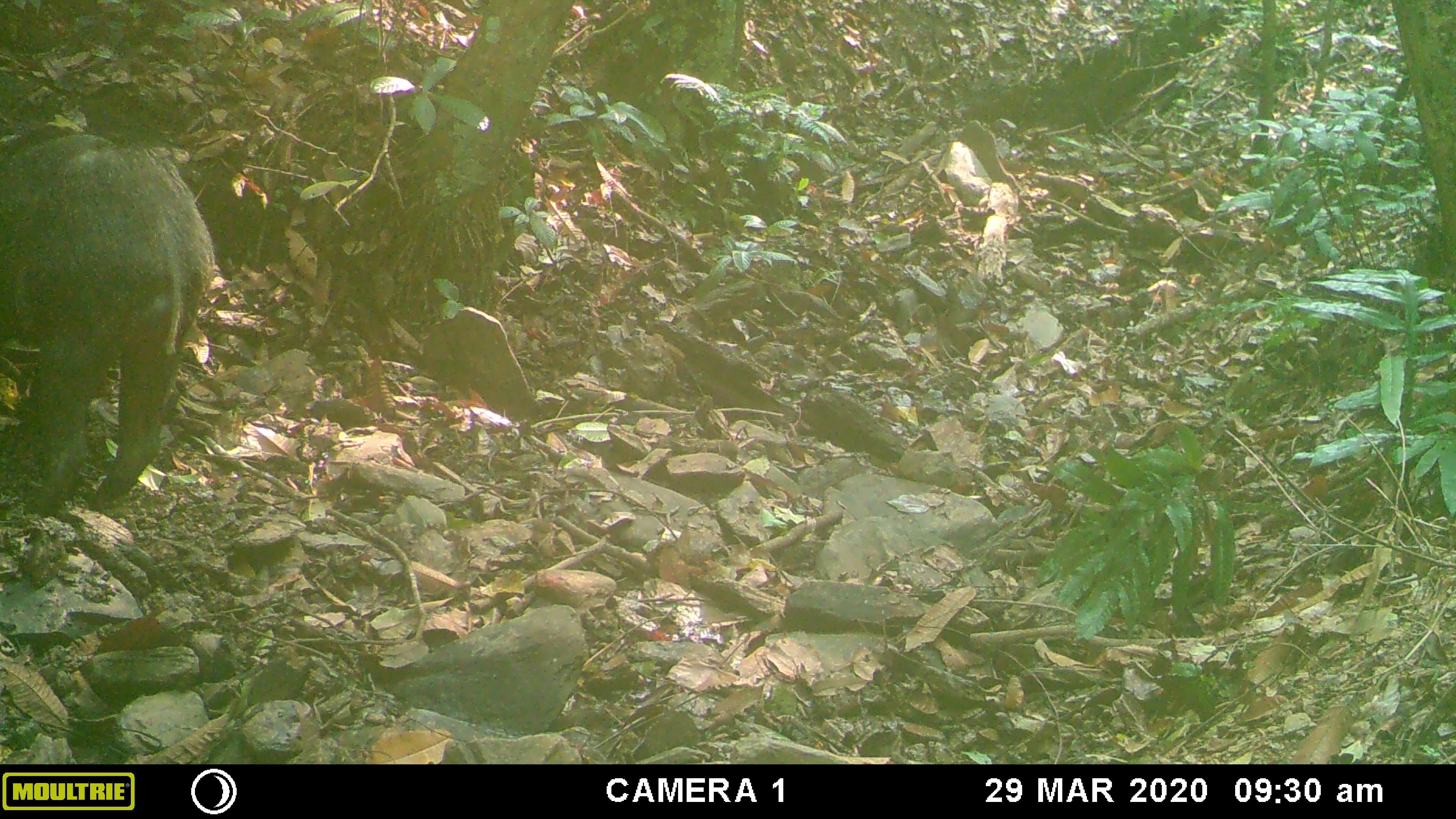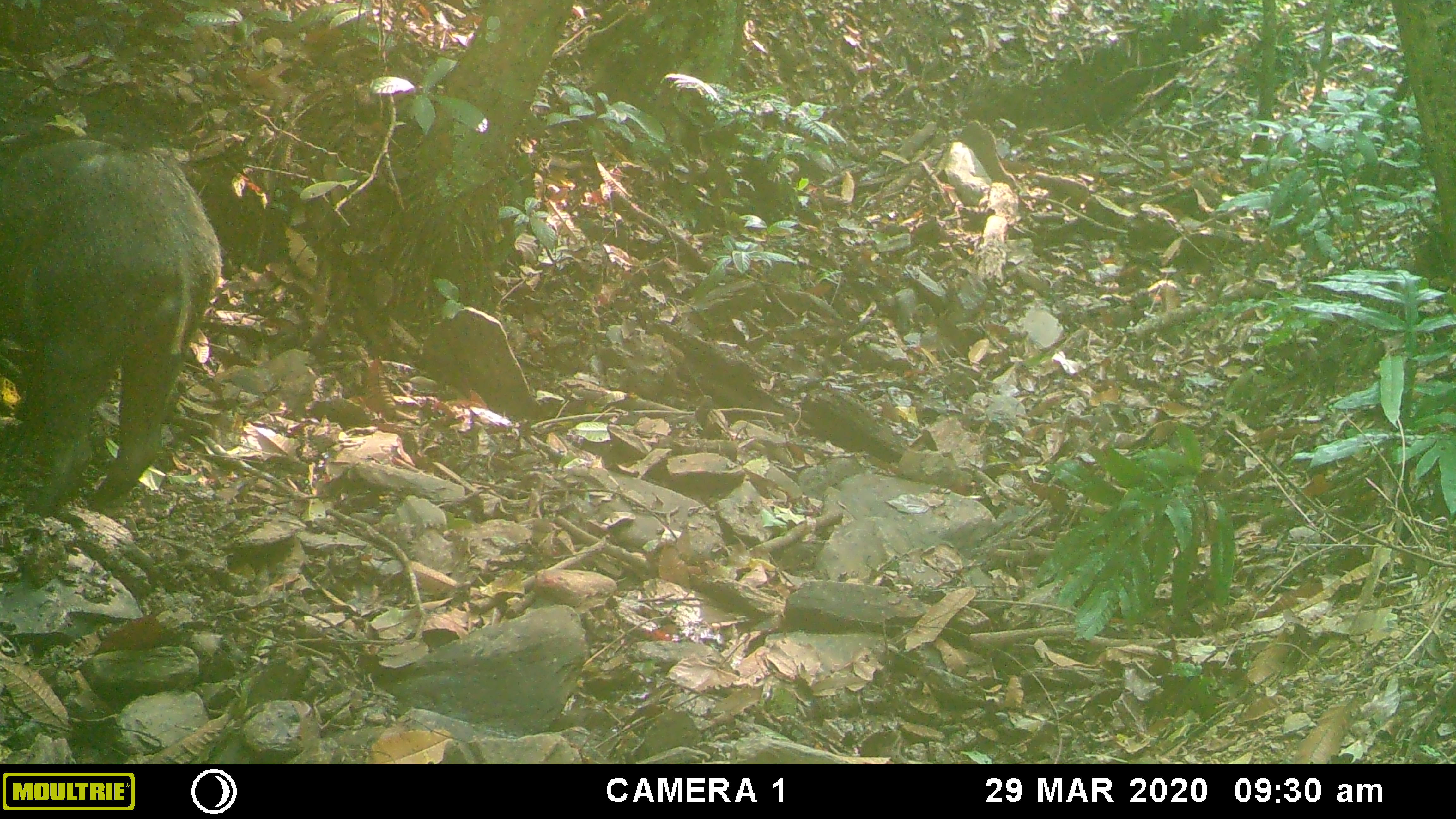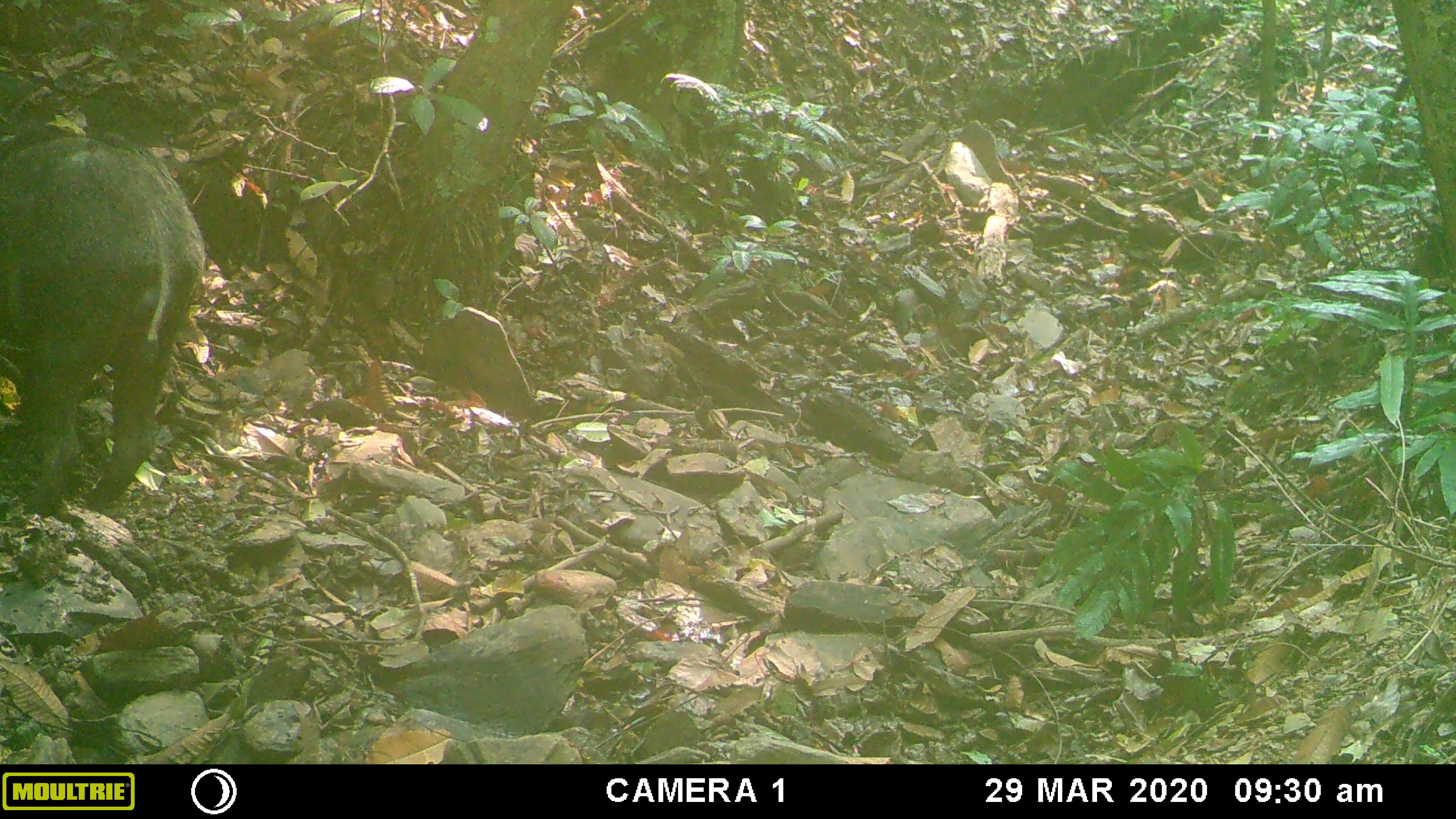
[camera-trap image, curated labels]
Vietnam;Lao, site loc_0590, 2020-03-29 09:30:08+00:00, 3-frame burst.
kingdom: Animalia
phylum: Chordata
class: Mammalia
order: Artiodactyla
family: Suidae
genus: Sus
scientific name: Sus scrofa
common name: eurasian wild pig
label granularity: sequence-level